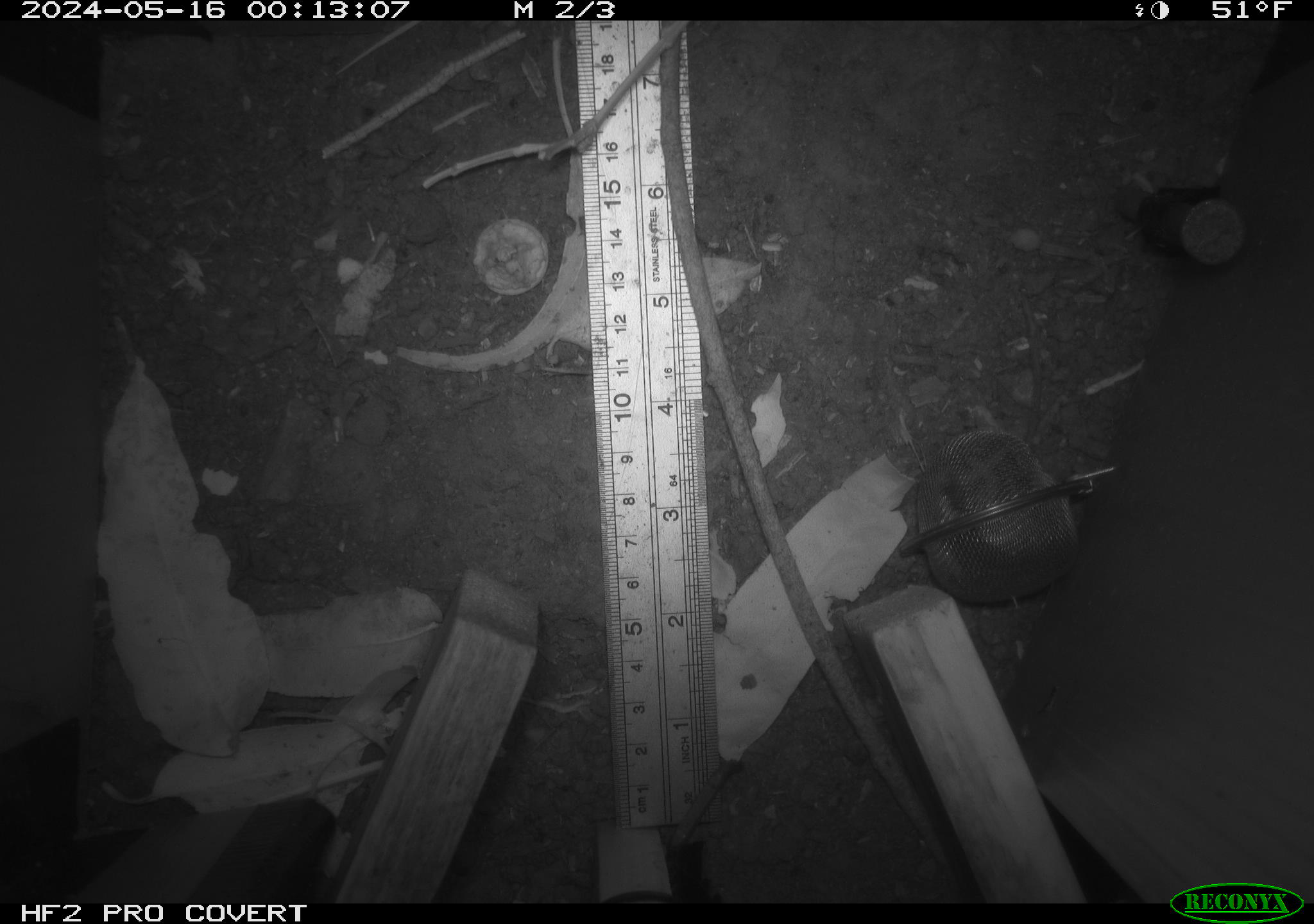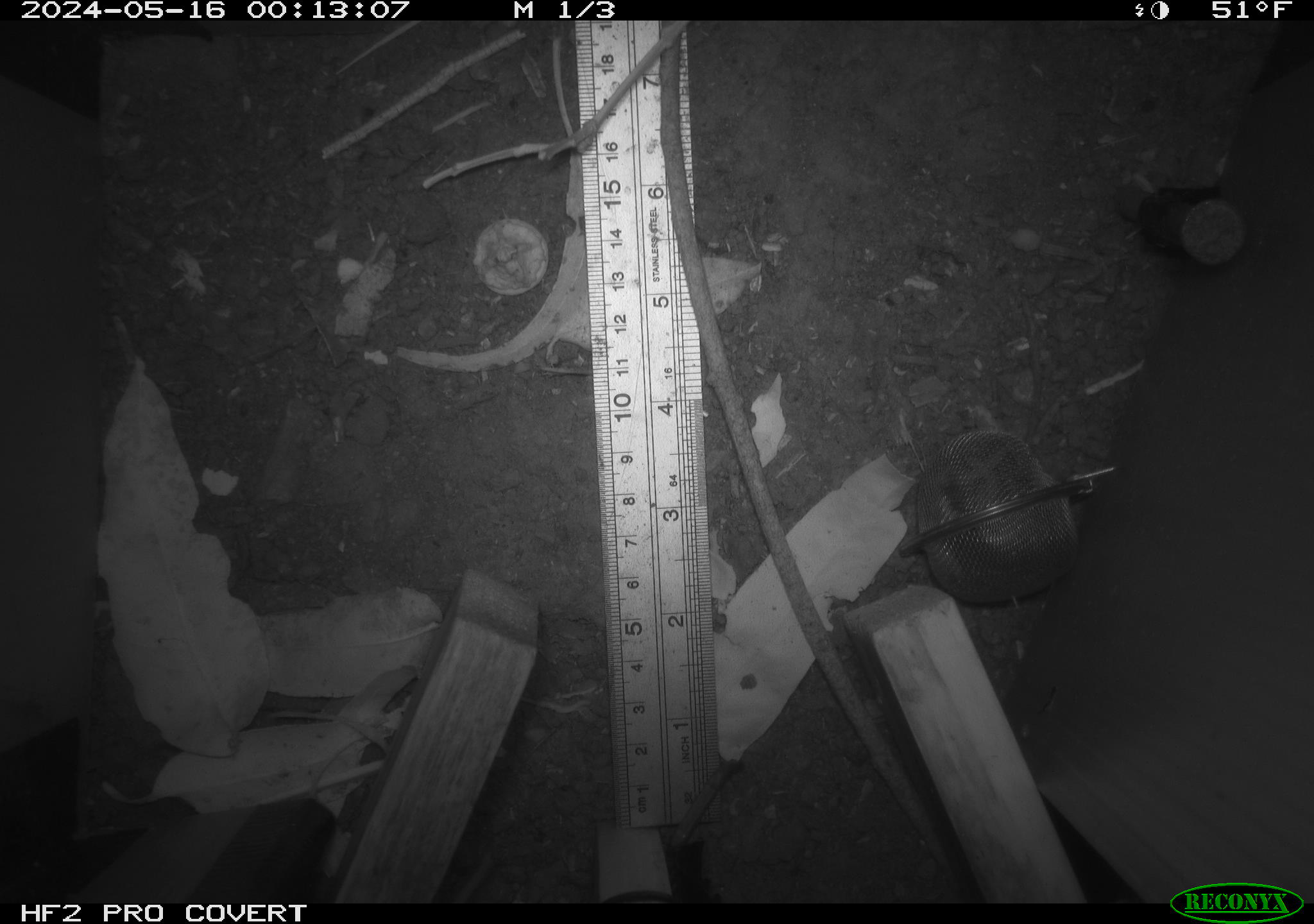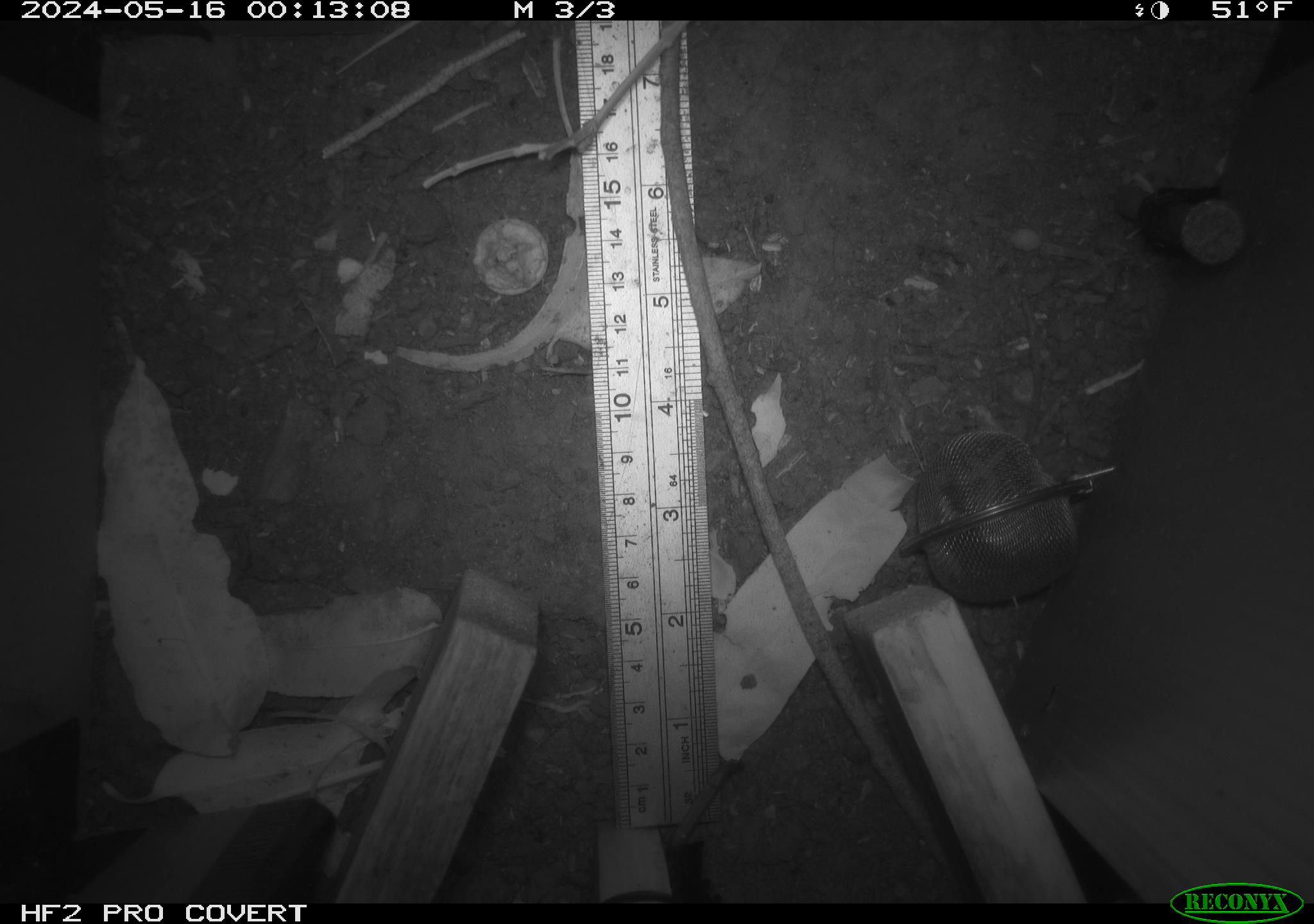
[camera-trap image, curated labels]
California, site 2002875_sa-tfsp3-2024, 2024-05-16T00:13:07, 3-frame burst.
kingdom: Animalia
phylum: Chordata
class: Mammalia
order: Rodentia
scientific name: Rodentia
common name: rodent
Rodent (Rodentia).